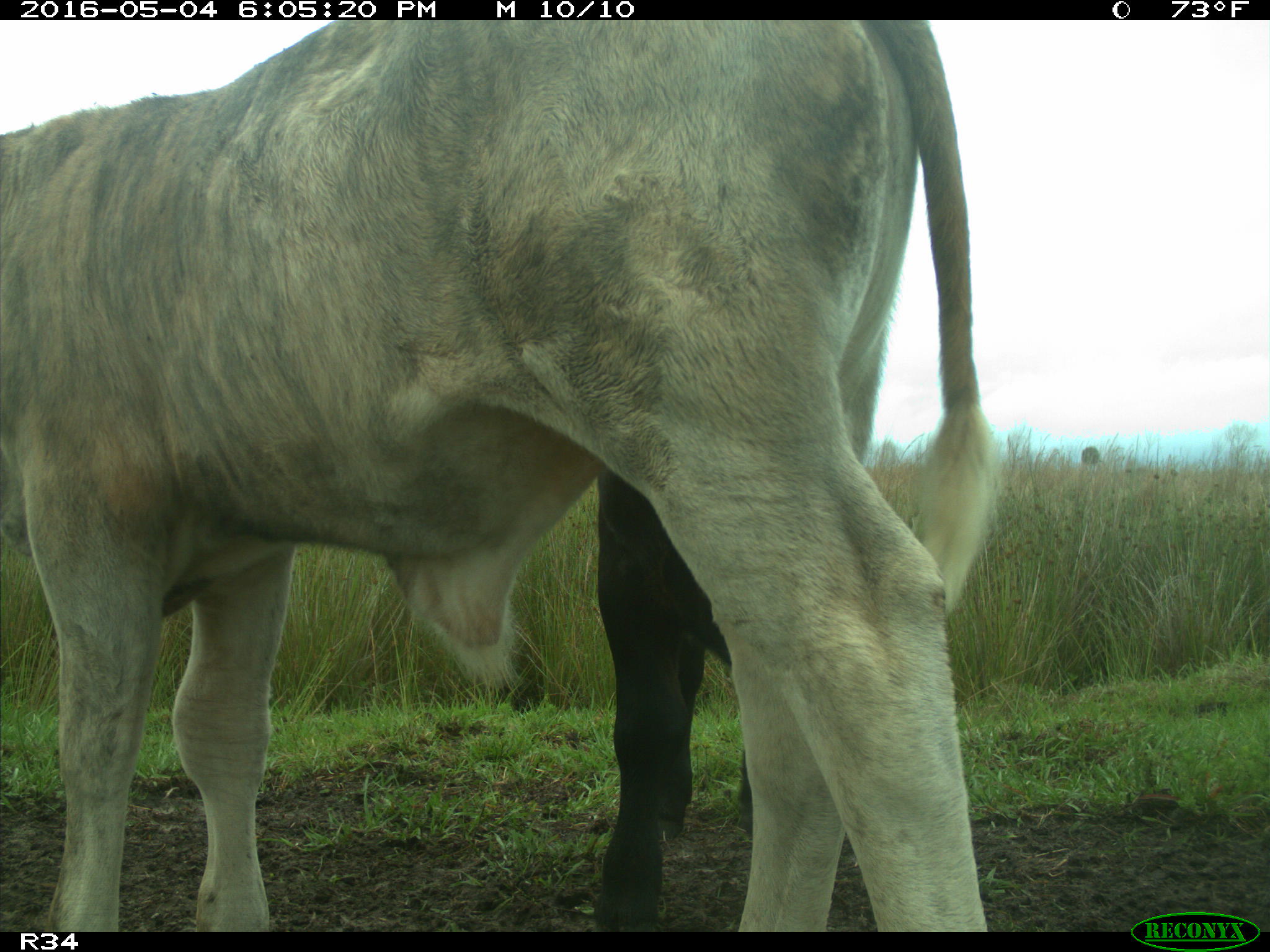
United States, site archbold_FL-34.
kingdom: Animalia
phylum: Chordata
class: Mammalia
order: Artiodactyla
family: Bovidae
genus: Bos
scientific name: Bos taurus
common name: domestic cow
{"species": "Bos taurus (domestic cow)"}